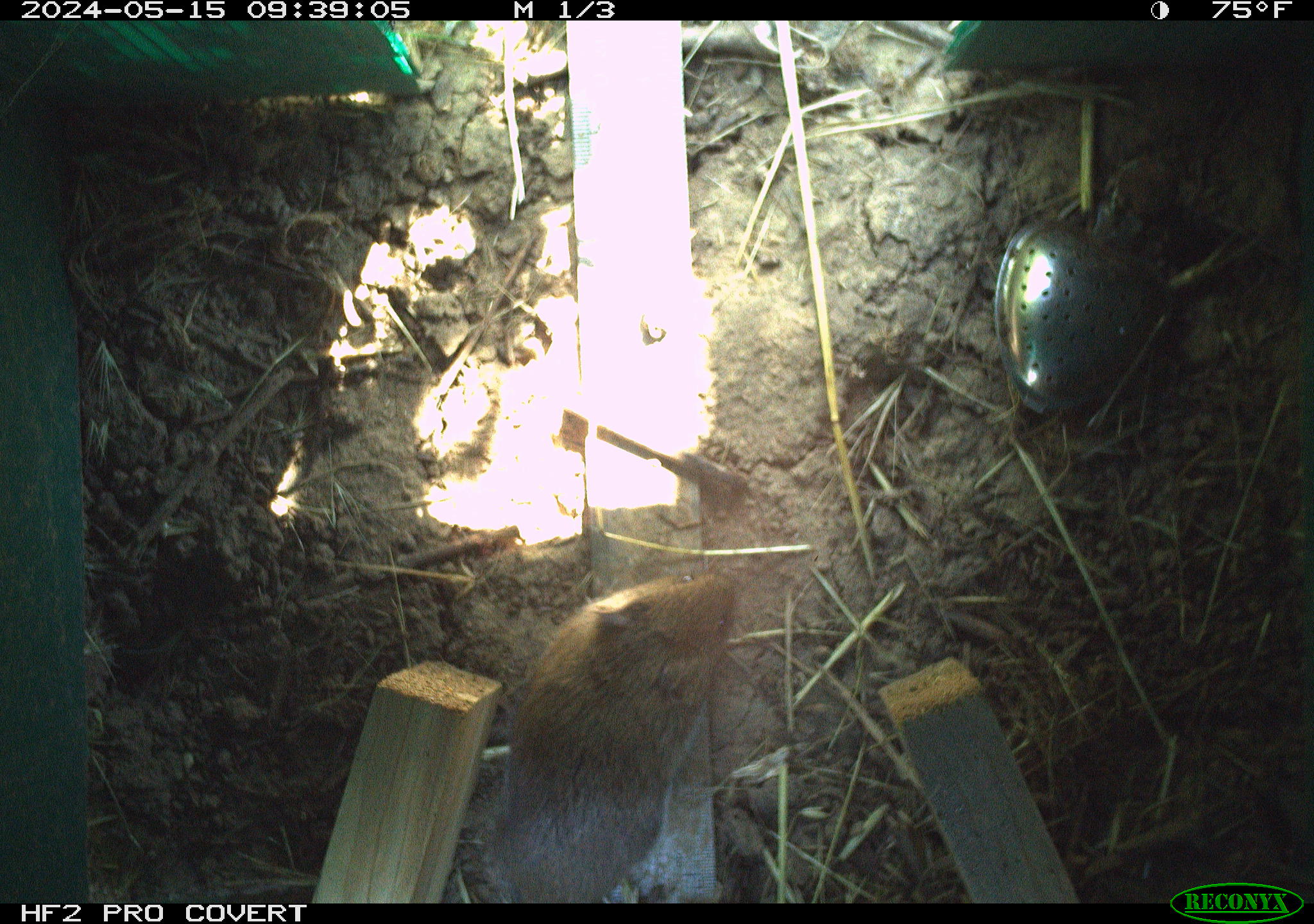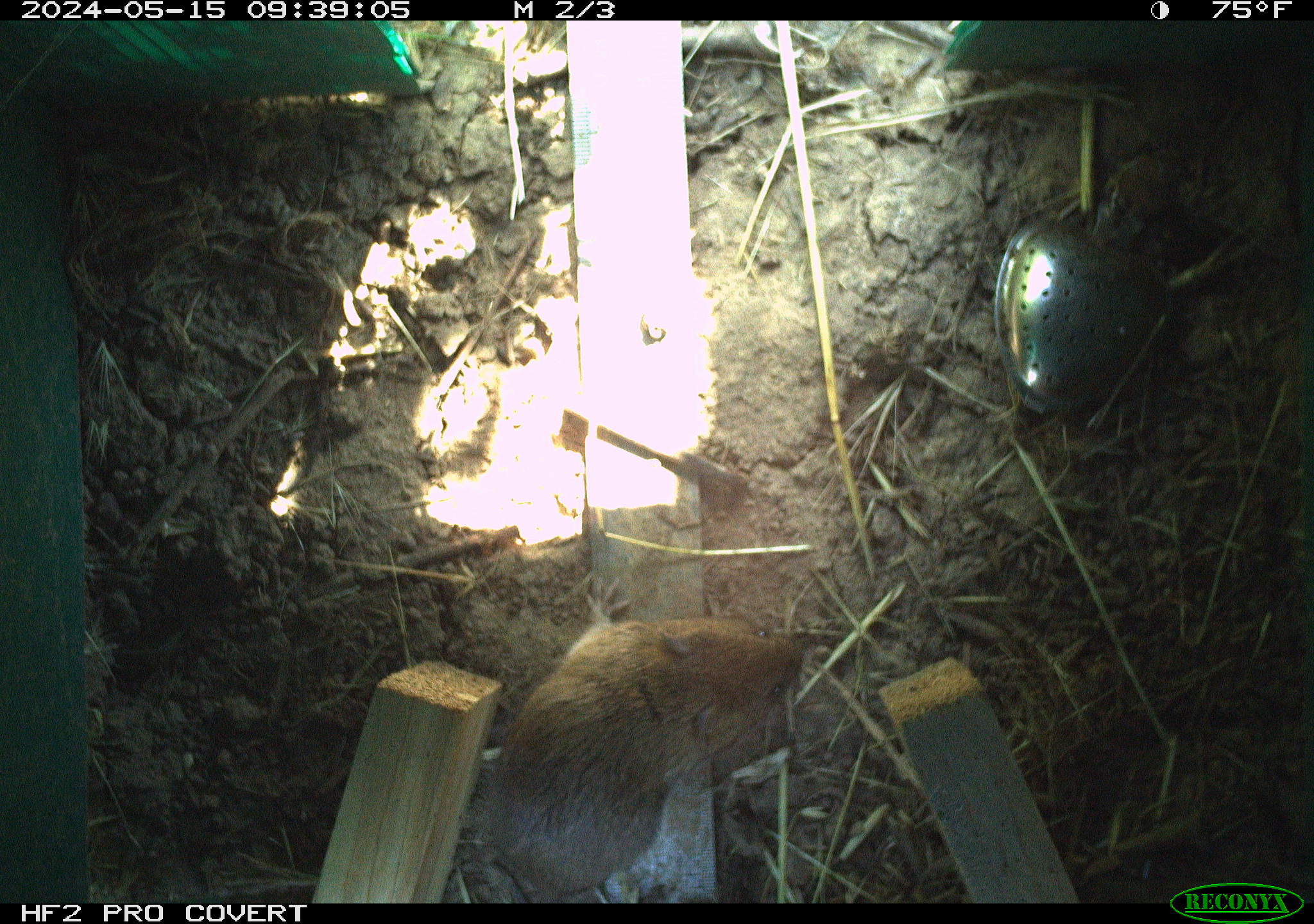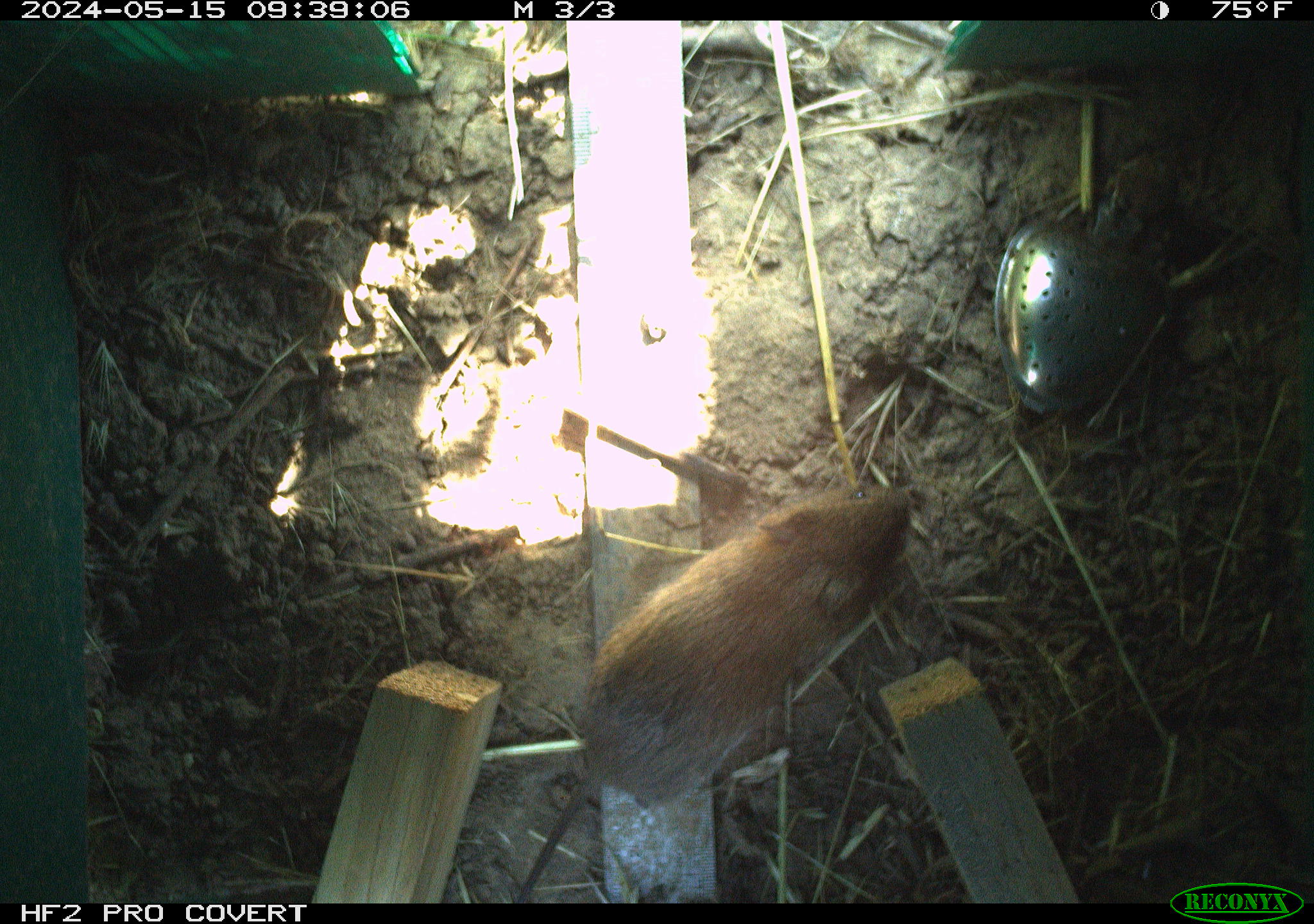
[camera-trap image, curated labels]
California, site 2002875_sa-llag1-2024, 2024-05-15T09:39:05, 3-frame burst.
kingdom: Animalia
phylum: Chordata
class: Mammalia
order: Rodentia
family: Cricetidae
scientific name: Arvicolinae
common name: voles, lemmings, and muskrats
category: arvicolinae subfamily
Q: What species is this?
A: Arvicolinae subfamily (voles, lemmings, and muskrats) (Arvicolinae).